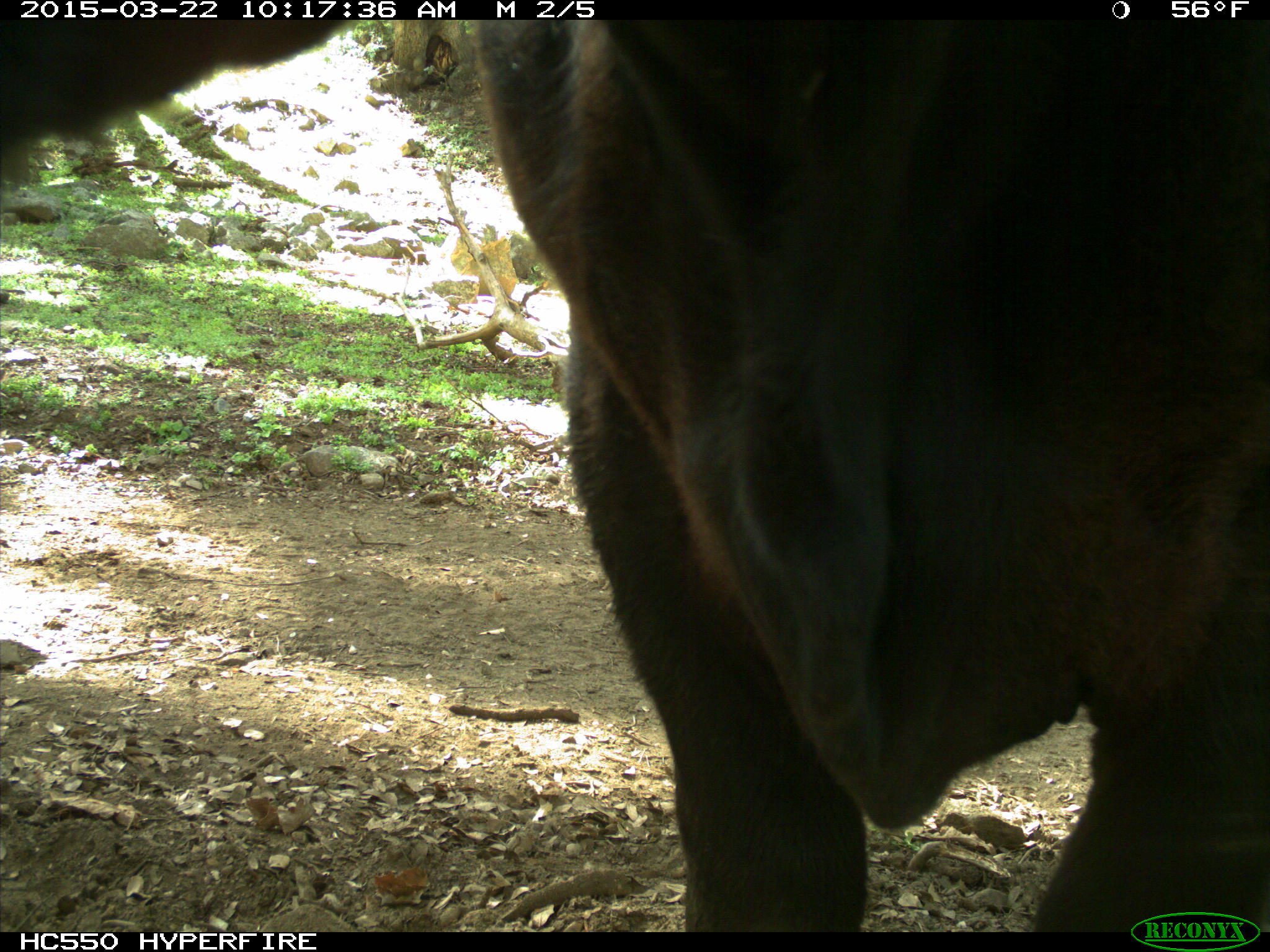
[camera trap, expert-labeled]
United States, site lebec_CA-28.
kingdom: Animalia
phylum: Chordata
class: Mammalia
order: Artiodactyla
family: Bovidae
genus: Bos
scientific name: Bos taurus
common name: domestic cow